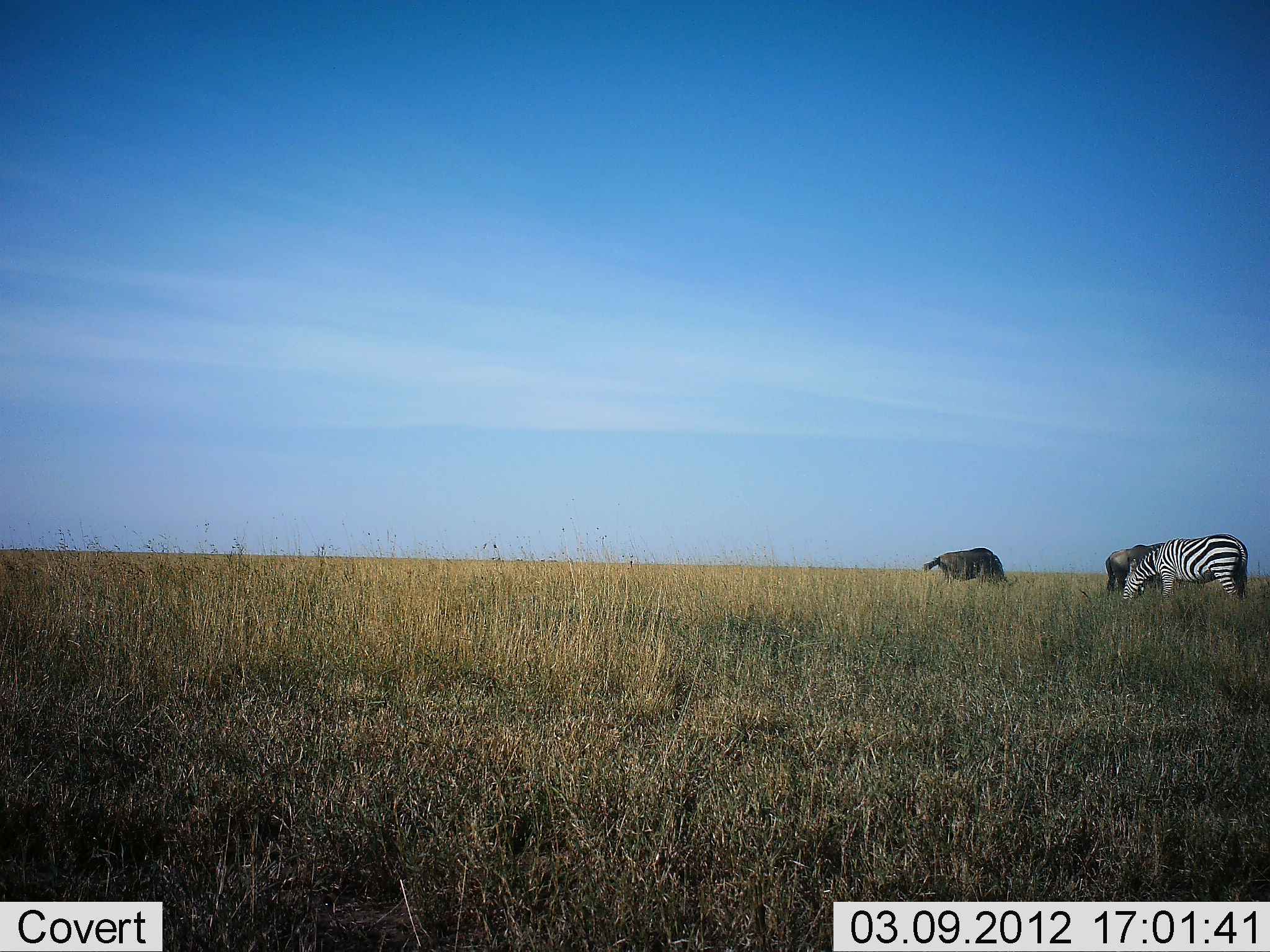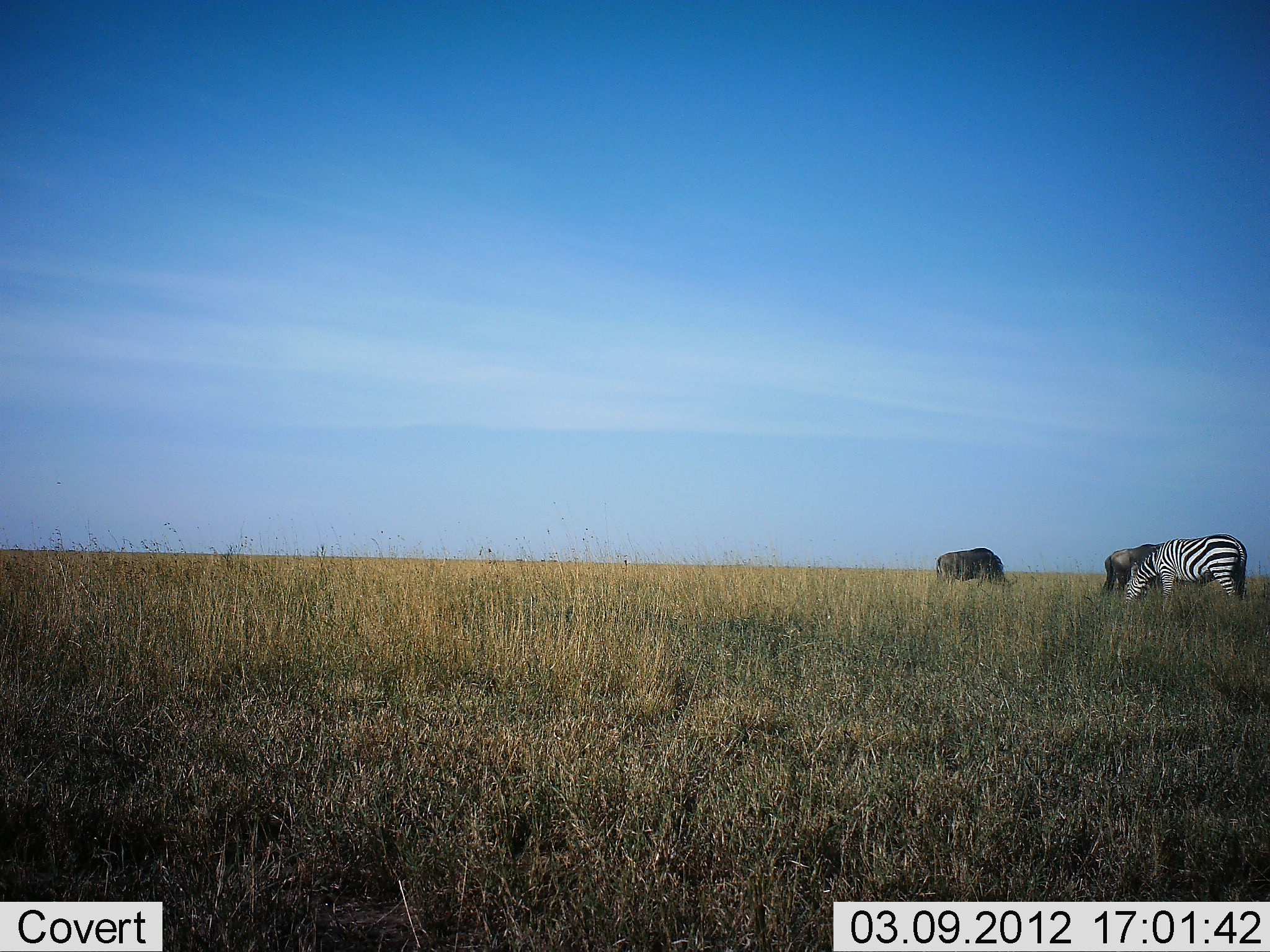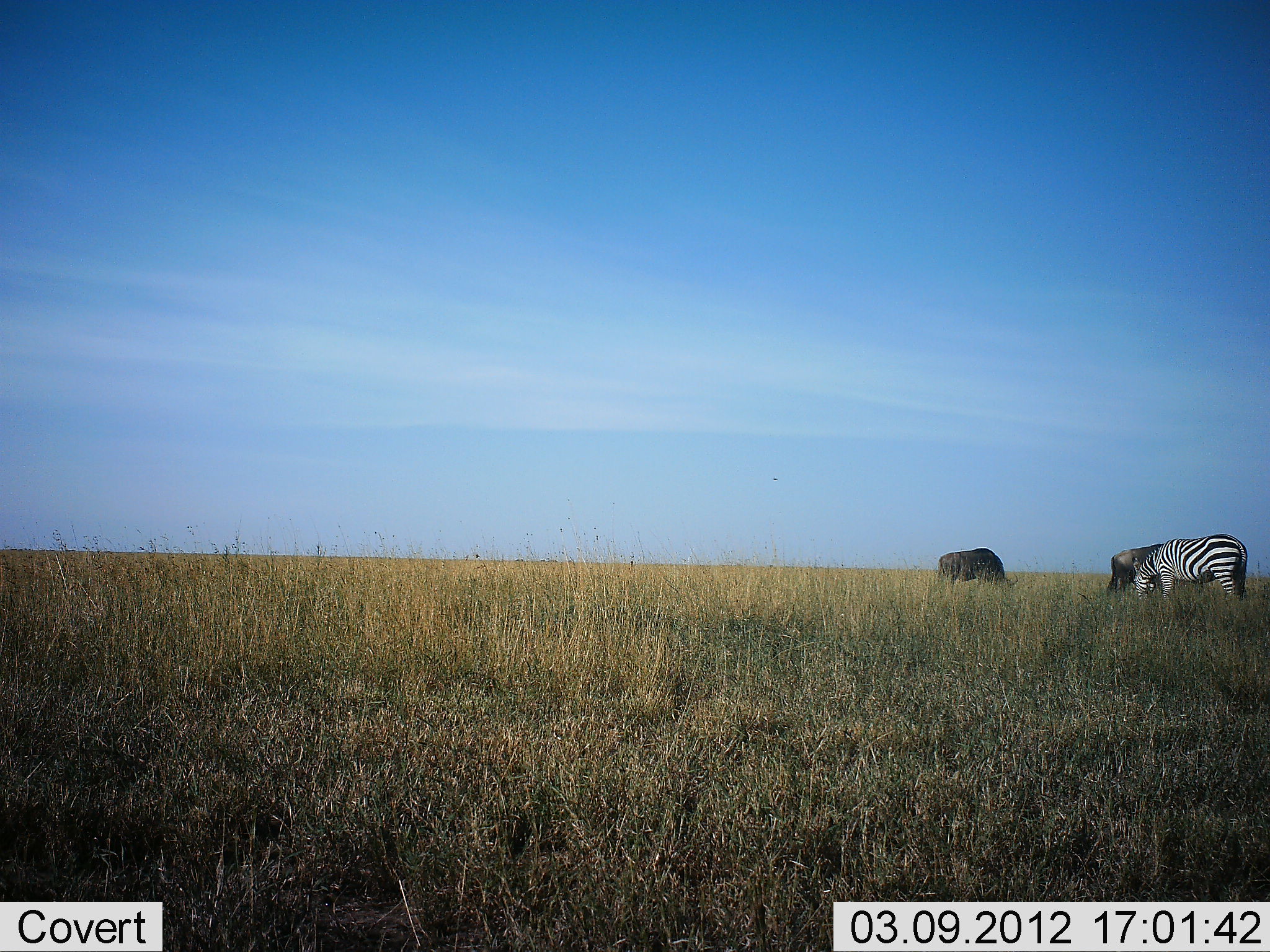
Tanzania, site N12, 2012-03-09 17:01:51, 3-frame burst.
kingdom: Animalia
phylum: Chordata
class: Mammalia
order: Artiodactyla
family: Bovidae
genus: Connochaetes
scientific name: Connochaetes taurinus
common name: blue wildebeest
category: wildebeest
Wildebeest (blue wildebeest) (Connochaetes taurinus), count 2. Behavior (volunteer vote fractions): standing 33%, resting 0%, moving 0%, interacting 0%. Young present (vote fraction): 0%. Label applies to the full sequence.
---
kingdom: Animalia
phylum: Chordata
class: Mammalia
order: Perissodactyla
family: Equidae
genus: Equus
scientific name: Equus quagga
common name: plains zebra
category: zebra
Zebra (plains zebra) (Equus quagga), count 1. Behavior (volunteer vote fractions): standing 25%, resting 0%, moving 5%, interacting 0%. Young present (vote fraction): 0%. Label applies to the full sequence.